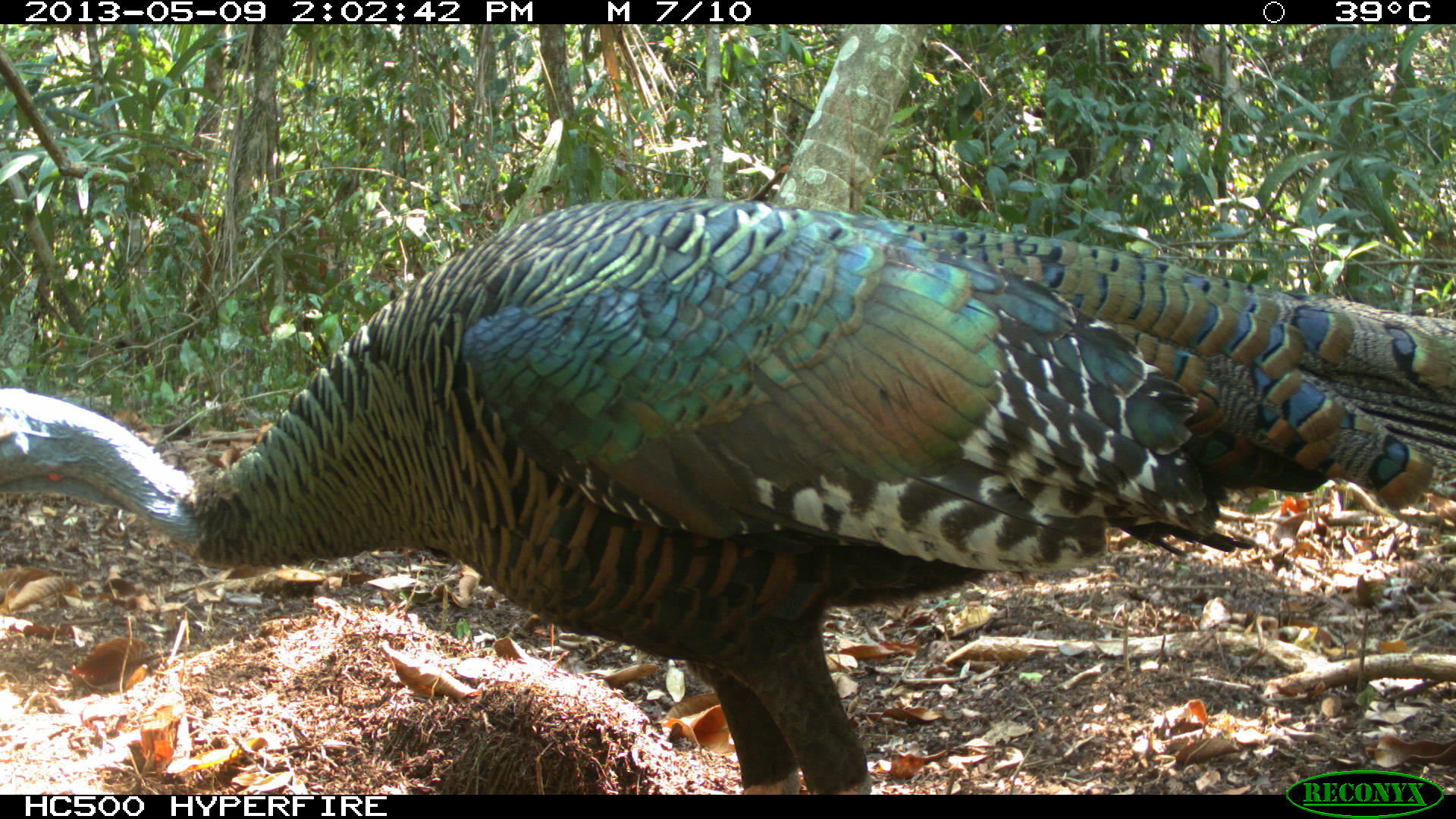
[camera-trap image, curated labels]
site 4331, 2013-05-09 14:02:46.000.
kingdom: Animalia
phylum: Chordata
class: Aves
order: Galliformes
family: Phasianidae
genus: Meleagris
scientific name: Meleagris ocellata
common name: ocellated turkey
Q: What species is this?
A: Meleagris ocellata (ocellated turkey).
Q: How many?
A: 2.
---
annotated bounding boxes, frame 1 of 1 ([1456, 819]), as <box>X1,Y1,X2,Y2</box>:
meleagris ocellata: <box>0,192,1456,793</box>